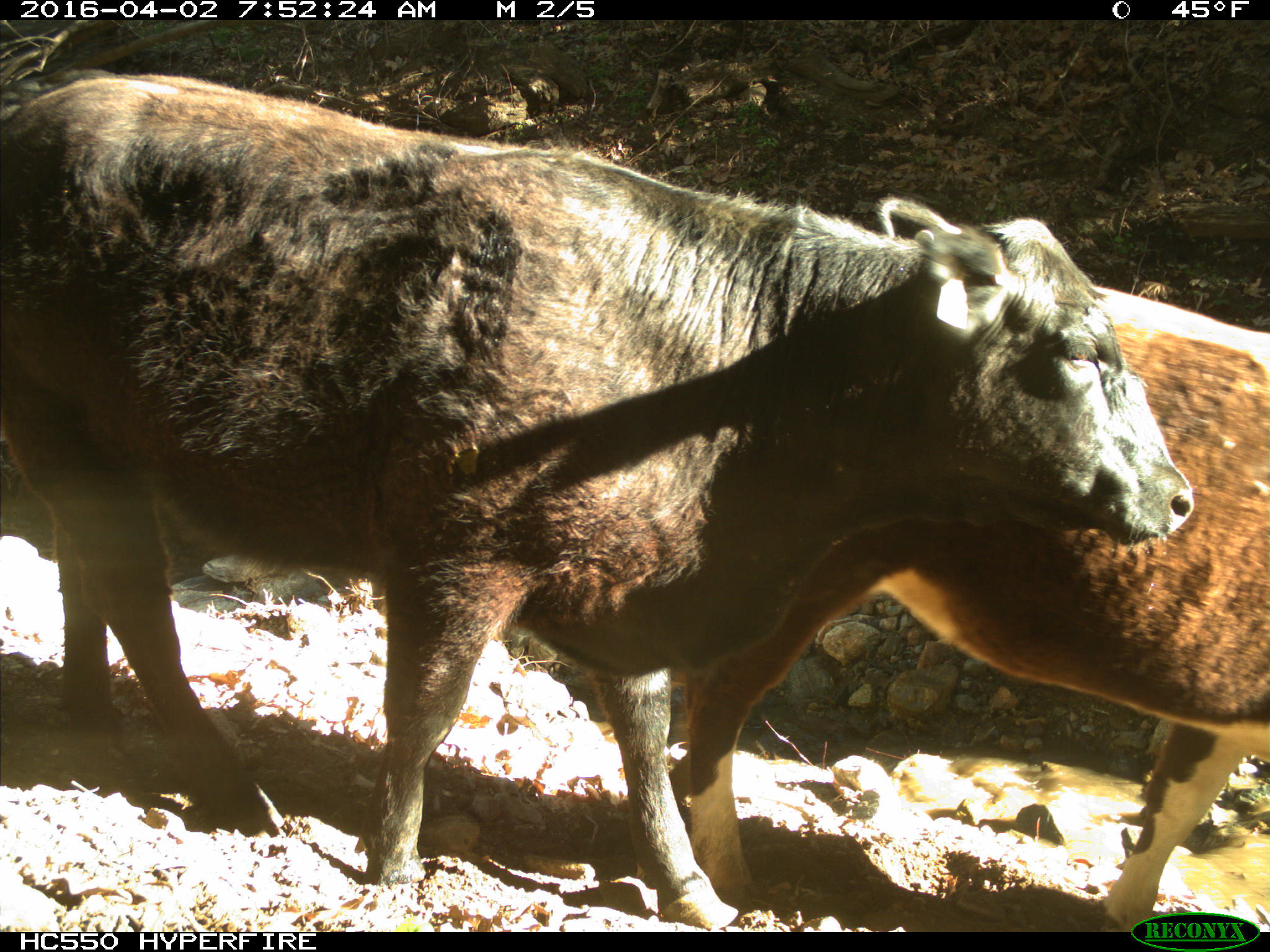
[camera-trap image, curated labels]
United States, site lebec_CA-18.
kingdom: Animalia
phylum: Chordata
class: Mammalia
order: Artiodactyla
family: Bovidae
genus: Bos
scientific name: Bos taurus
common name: domestic cow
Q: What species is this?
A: Bos taurus (domestic cow).